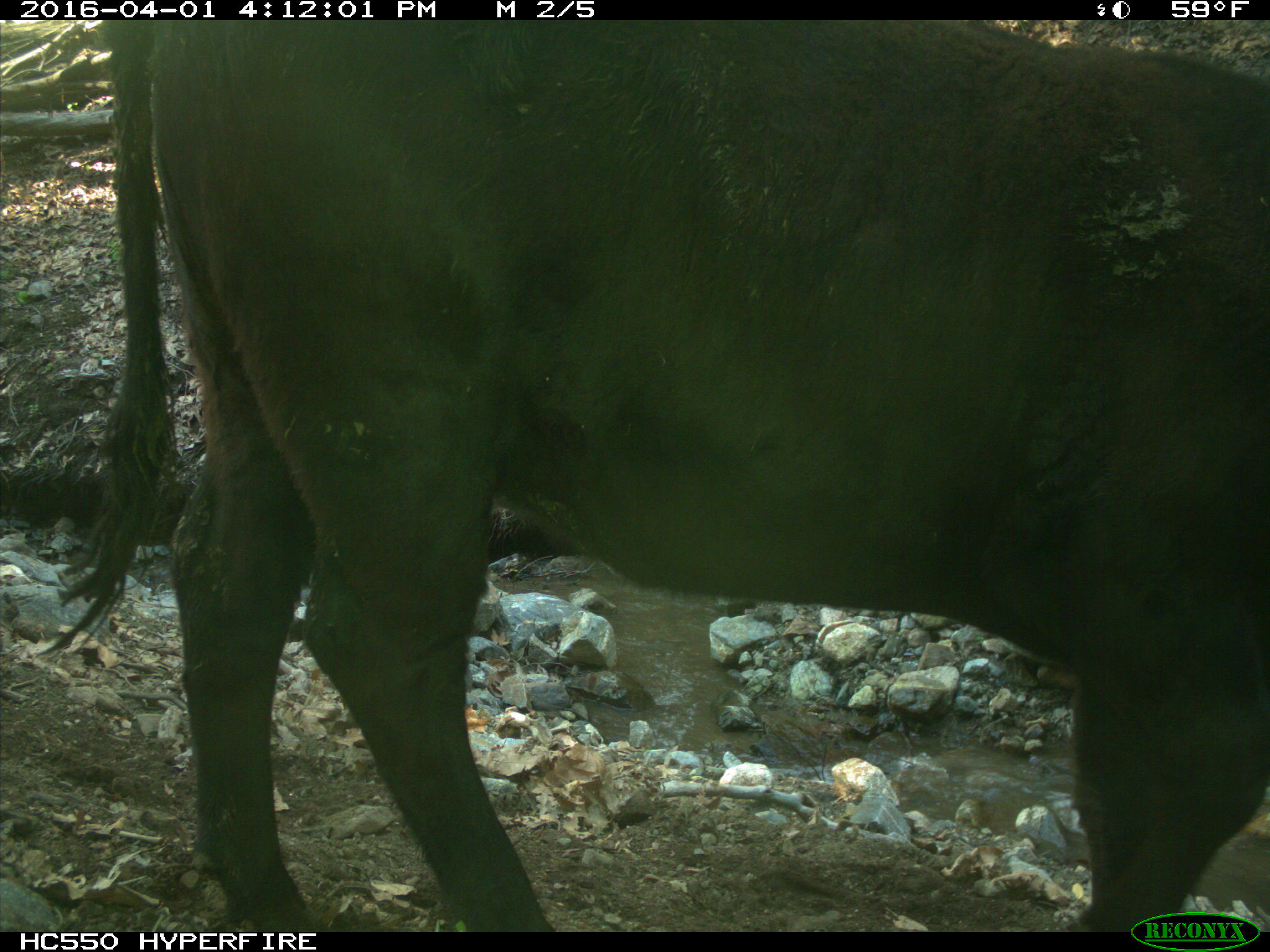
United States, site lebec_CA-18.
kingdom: Animalia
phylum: Chordata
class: Mammalia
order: Artiodactyla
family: Bovidae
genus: Bos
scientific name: Bos taurus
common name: domestic cow